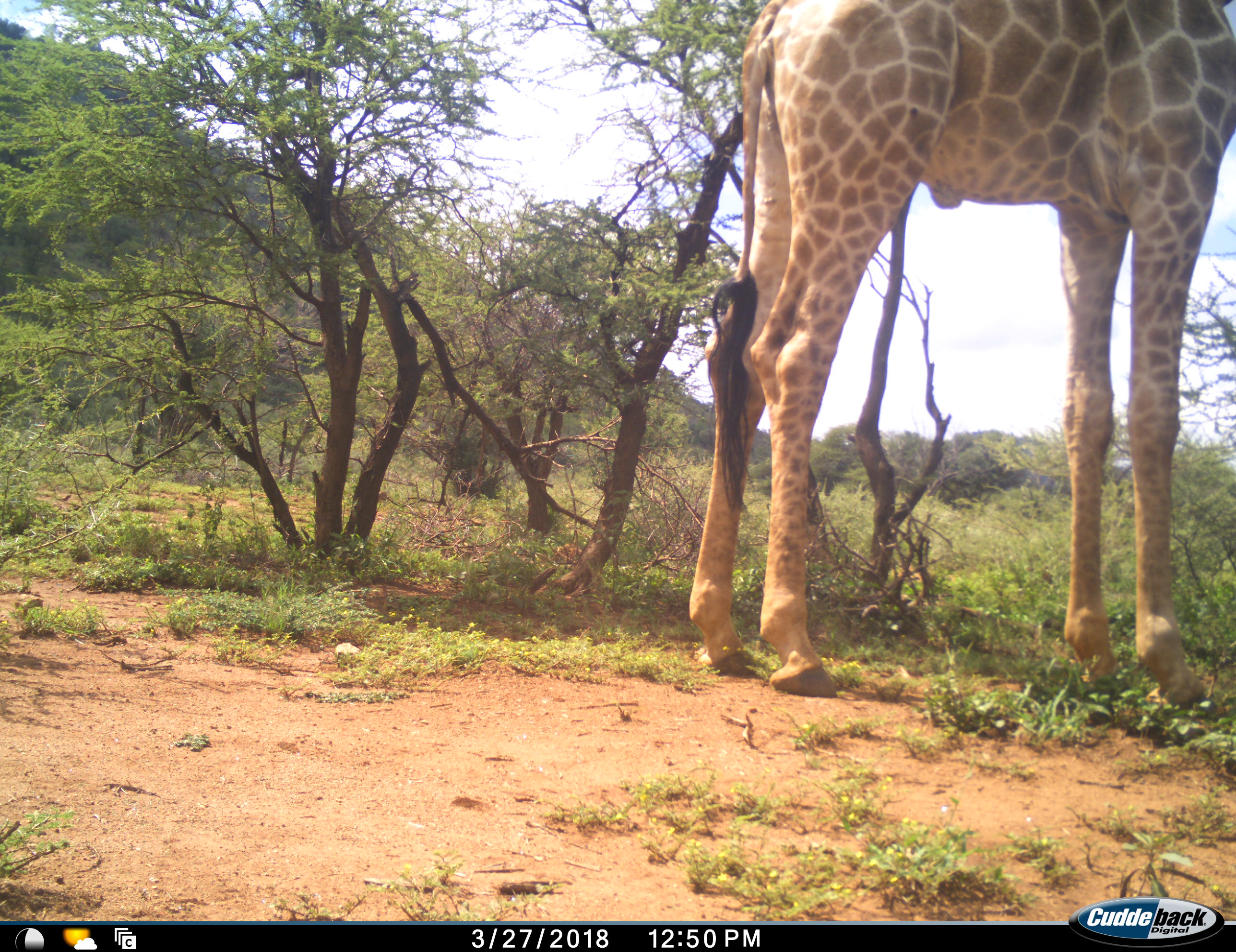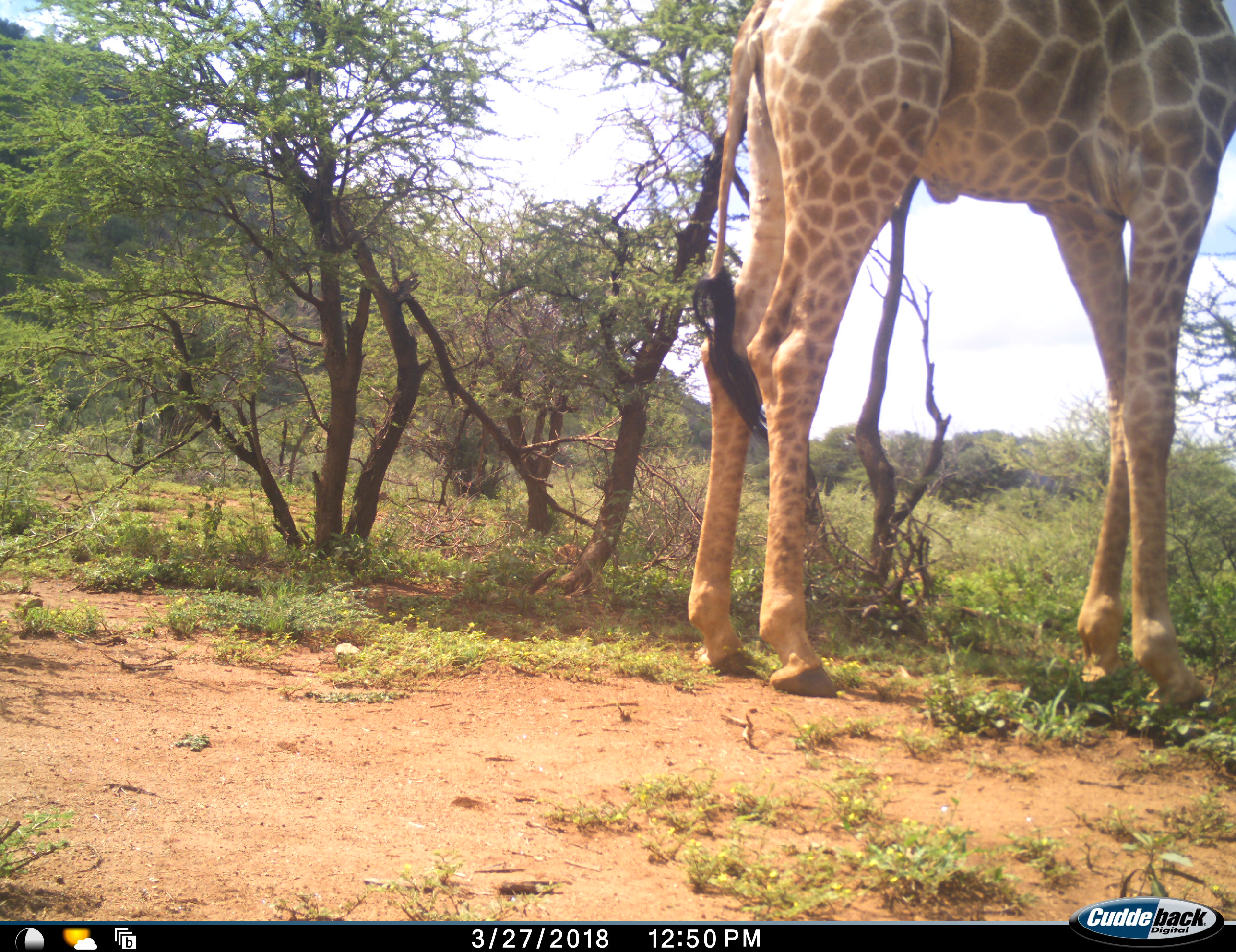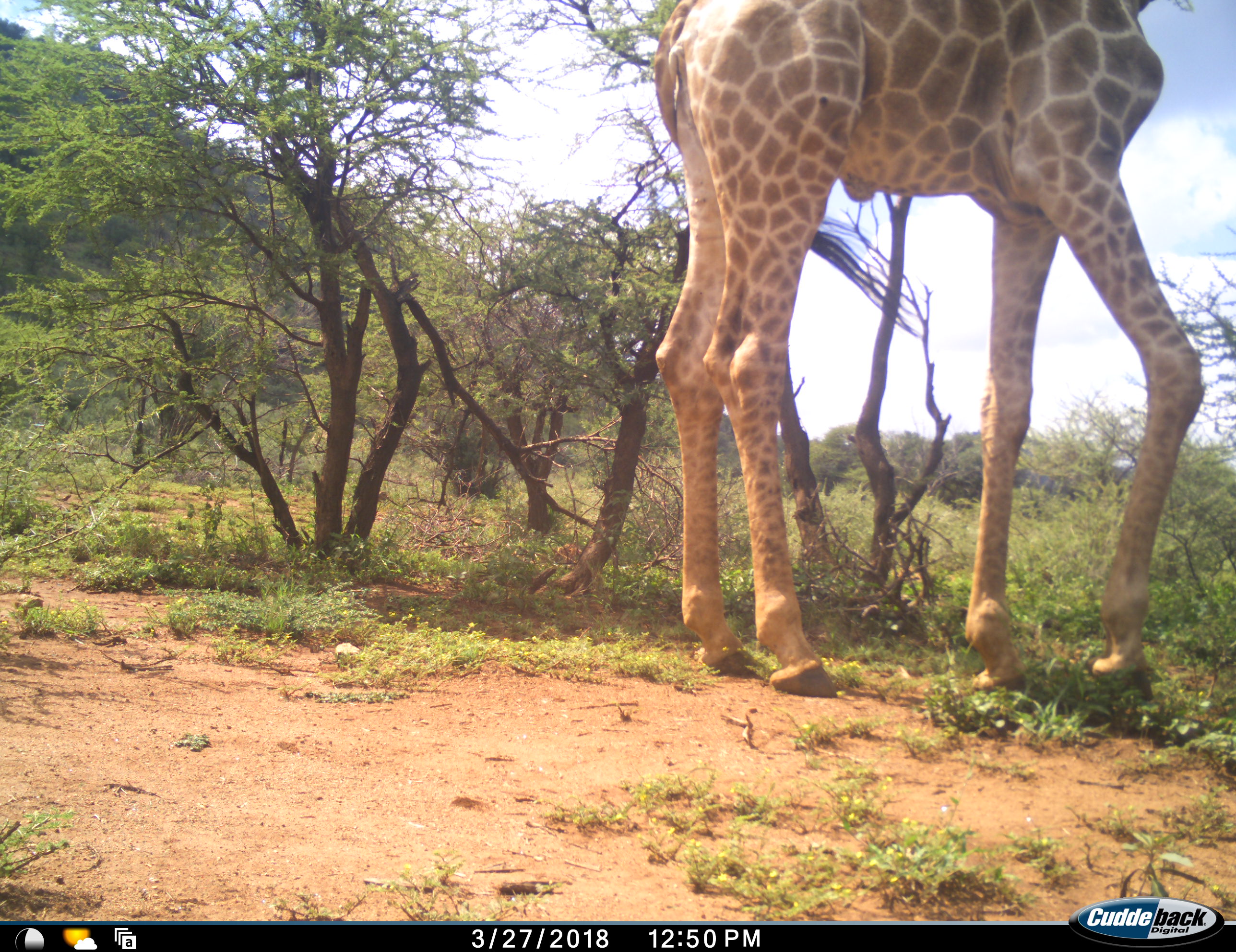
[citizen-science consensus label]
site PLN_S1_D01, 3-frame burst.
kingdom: Animalia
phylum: Chordata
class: Mammalia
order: Artiodactyla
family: Giraffidae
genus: Giraffa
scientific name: Giraffa camelopardalis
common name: giraffe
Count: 1.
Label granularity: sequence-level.